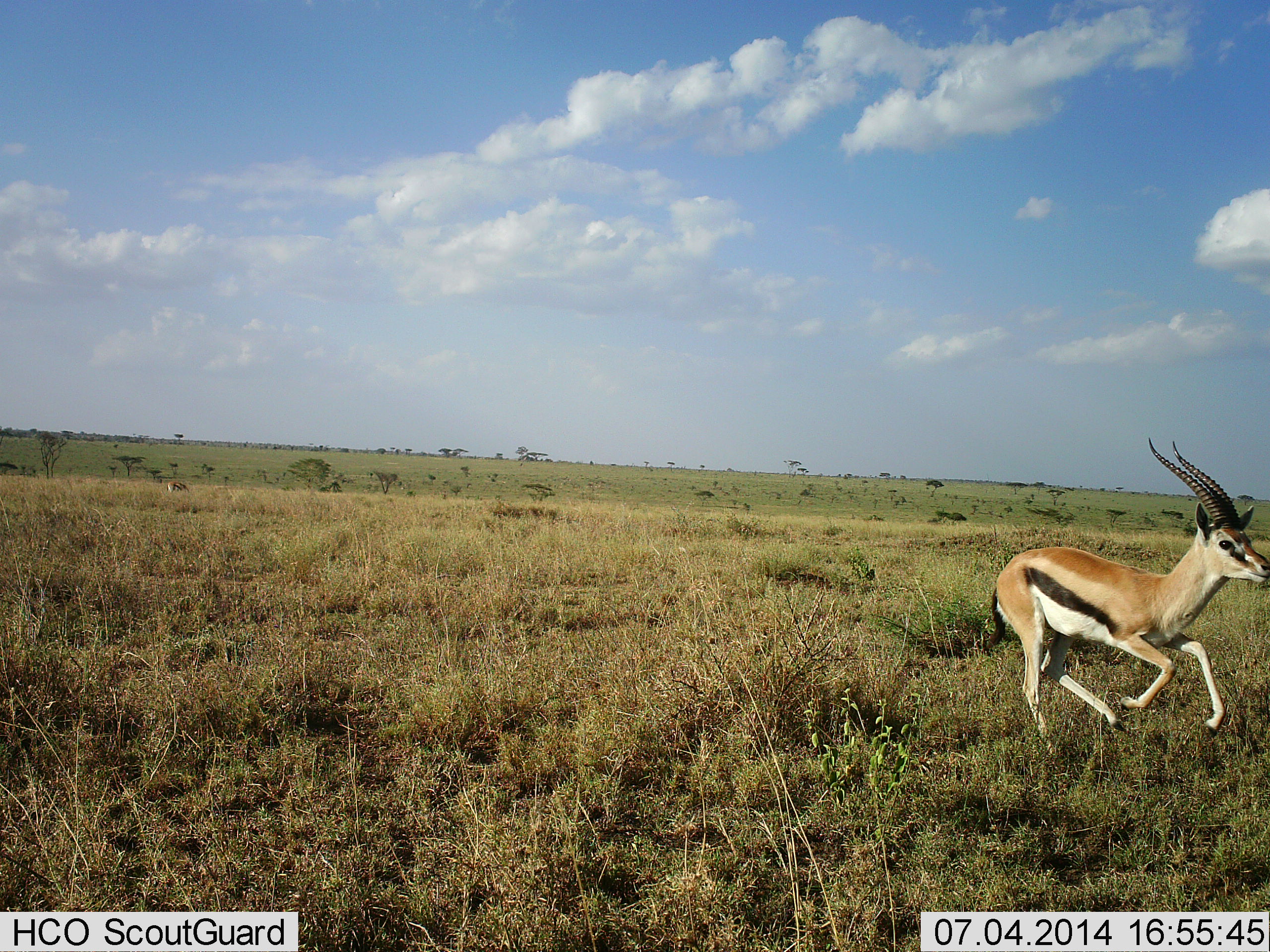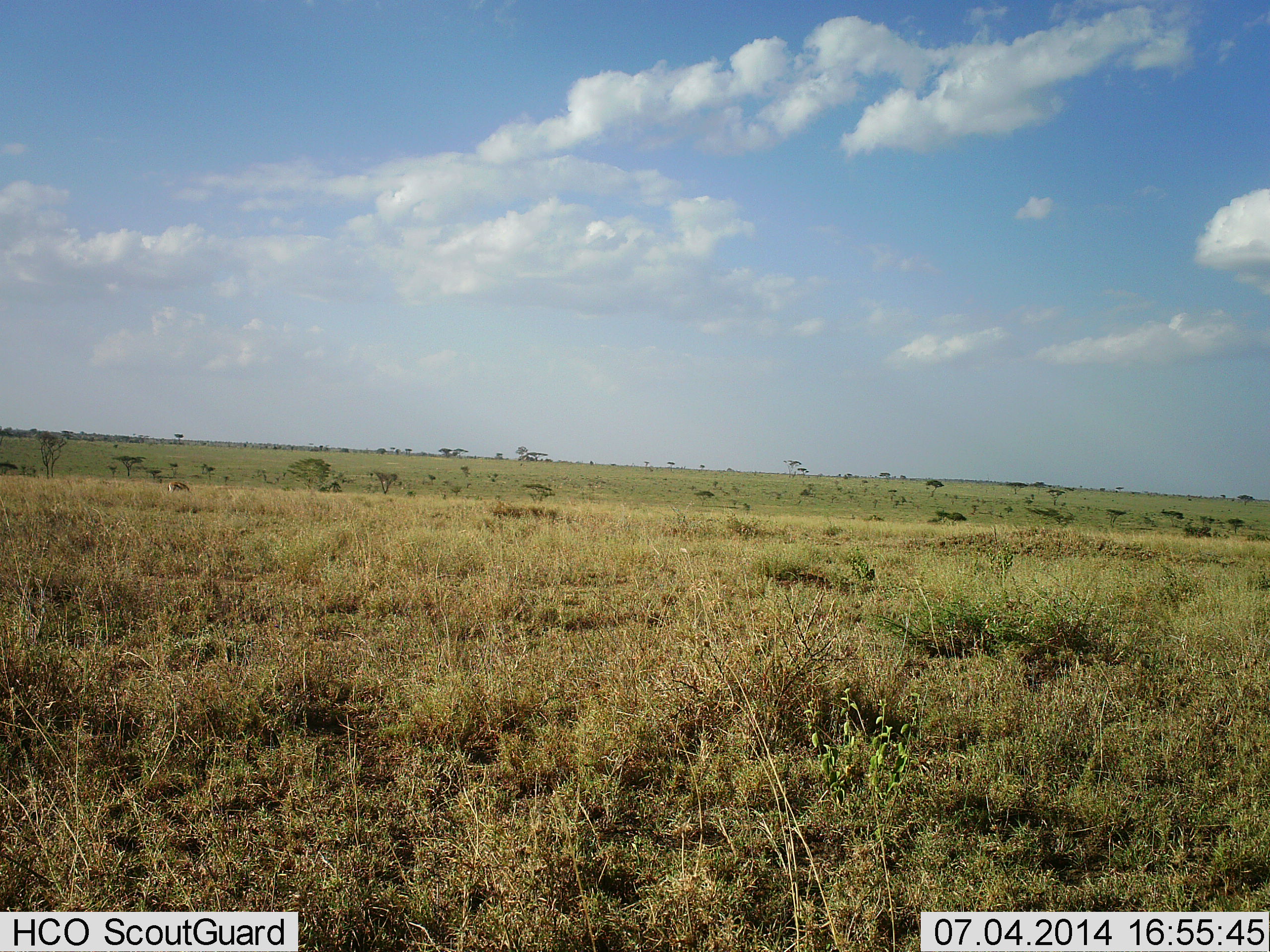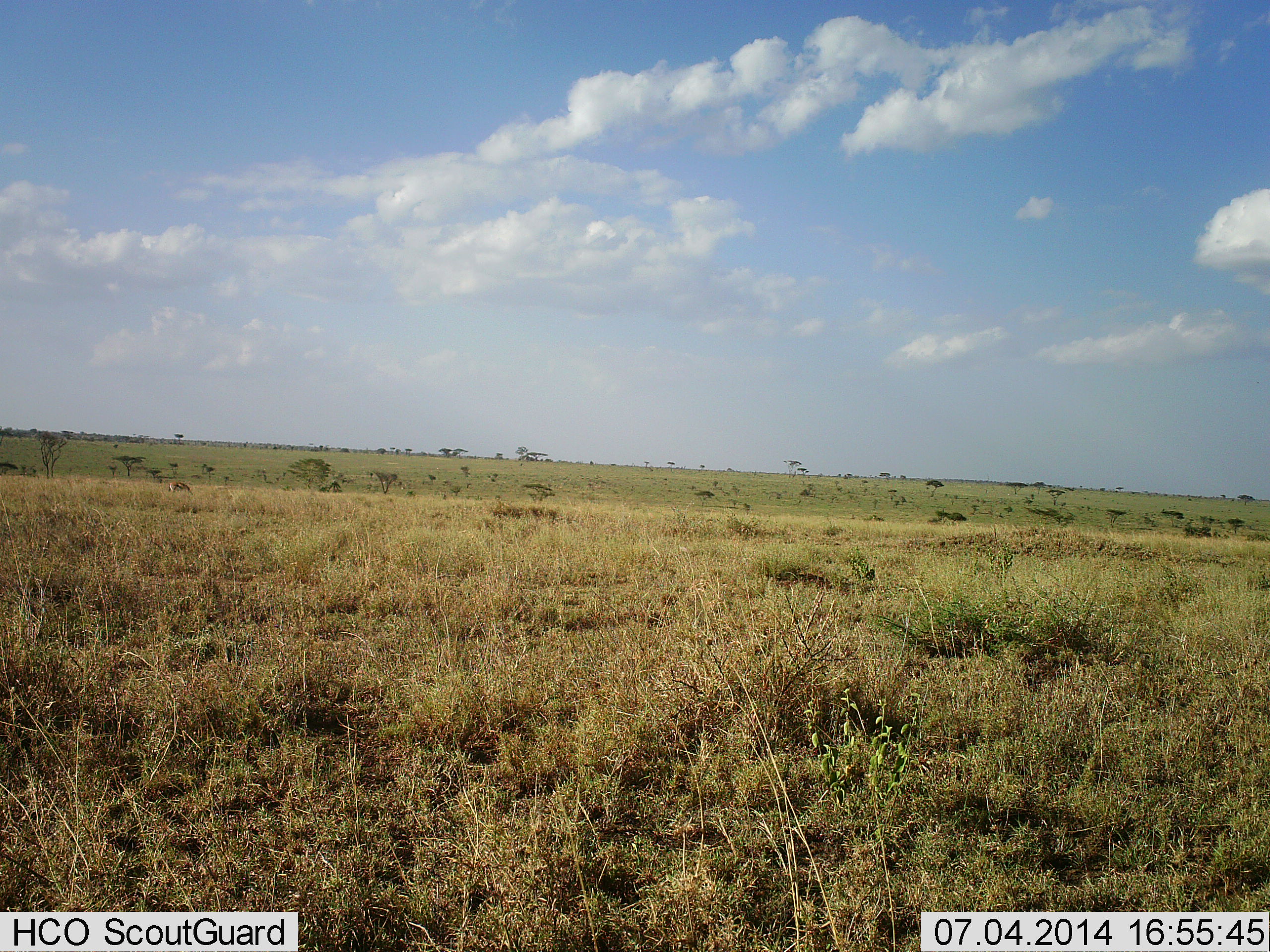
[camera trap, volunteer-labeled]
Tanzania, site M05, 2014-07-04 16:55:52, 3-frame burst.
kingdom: Animalia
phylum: Chordata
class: Mammalia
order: Artiodactyla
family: Bovidae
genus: Eudorcas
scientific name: Eudorcas thomsonii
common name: thomson's gazelle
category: gazellethomsons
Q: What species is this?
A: Gazellethomsons (thomson's gazelle) (Eudorcas thomsonii).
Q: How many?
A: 1.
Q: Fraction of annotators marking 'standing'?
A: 0%.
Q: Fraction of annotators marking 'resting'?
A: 0%.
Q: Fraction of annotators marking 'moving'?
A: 100%.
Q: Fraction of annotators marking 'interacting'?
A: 0%.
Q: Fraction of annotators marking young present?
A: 0%.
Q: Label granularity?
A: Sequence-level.